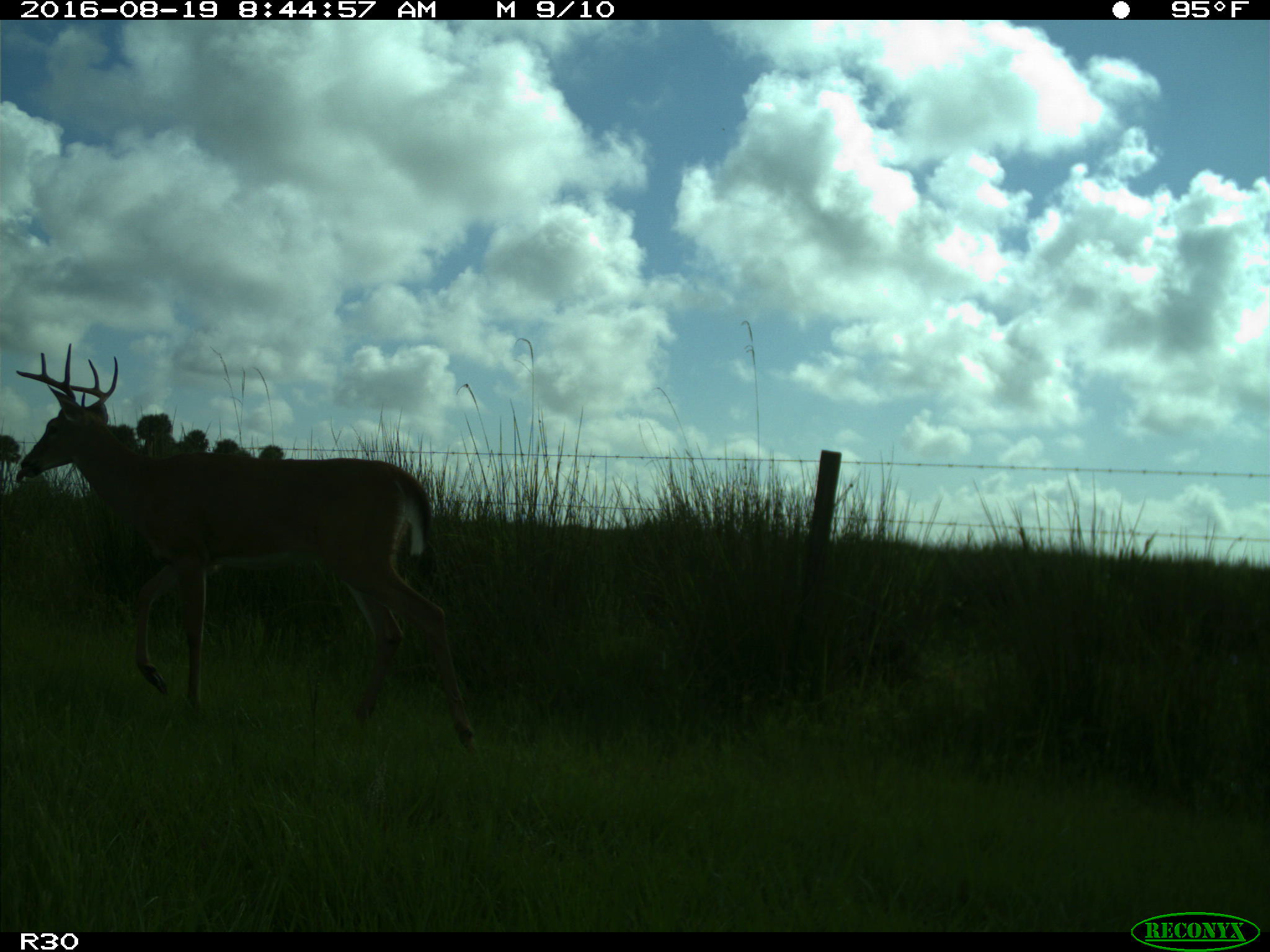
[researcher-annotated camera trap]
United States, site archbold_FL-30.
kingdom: Animalia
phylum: Chordata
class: Mammalia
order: Artiodactyla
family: Cervidae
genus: Odocoileus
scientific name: Odocoileus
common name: deer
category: unidentified deer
Unidentified deer (deer) (Odocoileus).